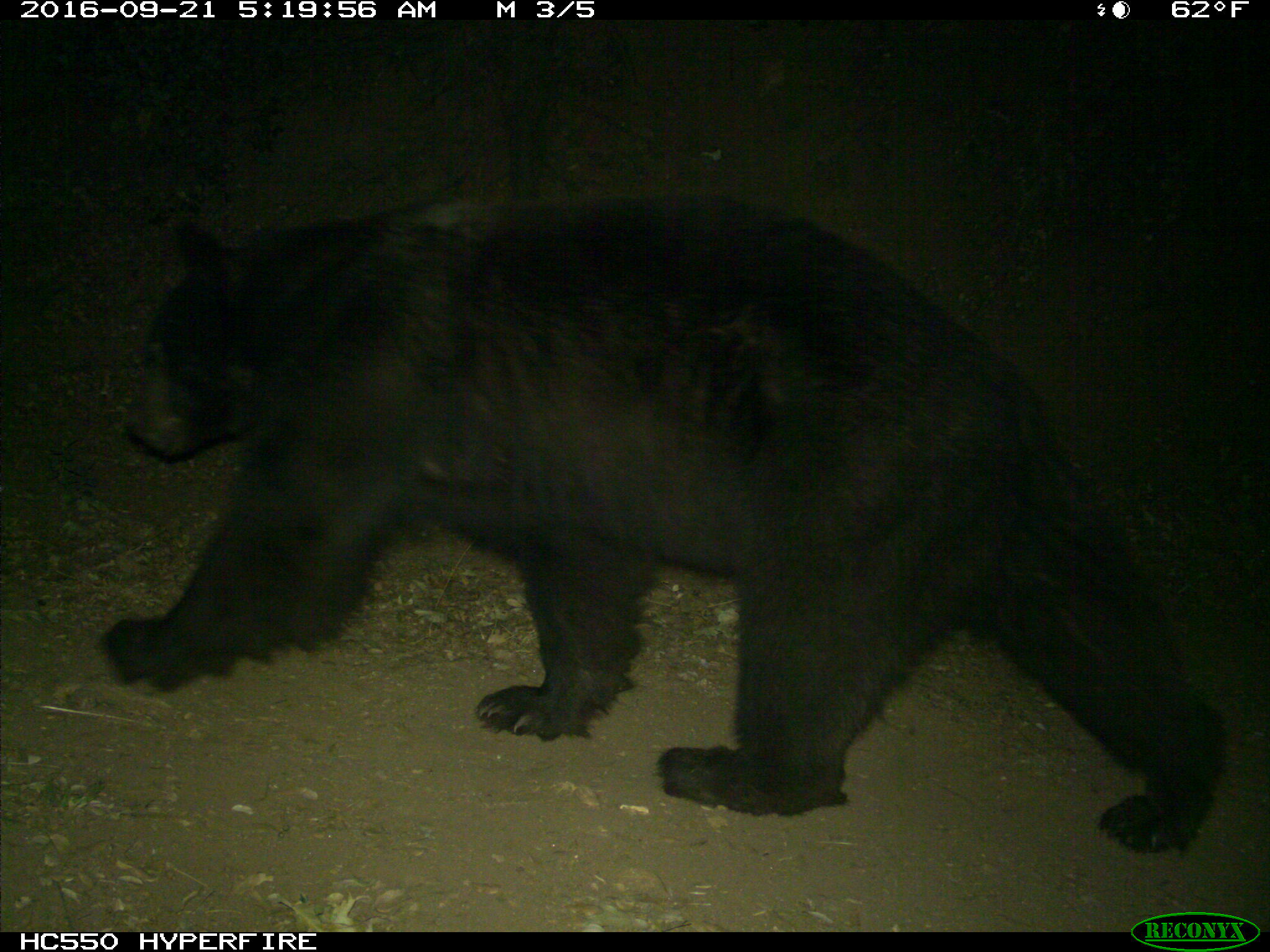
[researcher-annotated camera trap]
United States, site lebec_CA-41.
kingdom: Animalia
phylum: Chordata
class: Mammalia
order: Carnivora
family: Ursidae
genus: Ursus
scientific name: Ursus americanus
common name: american black bear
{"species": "Ursus americanus (american black bear)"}